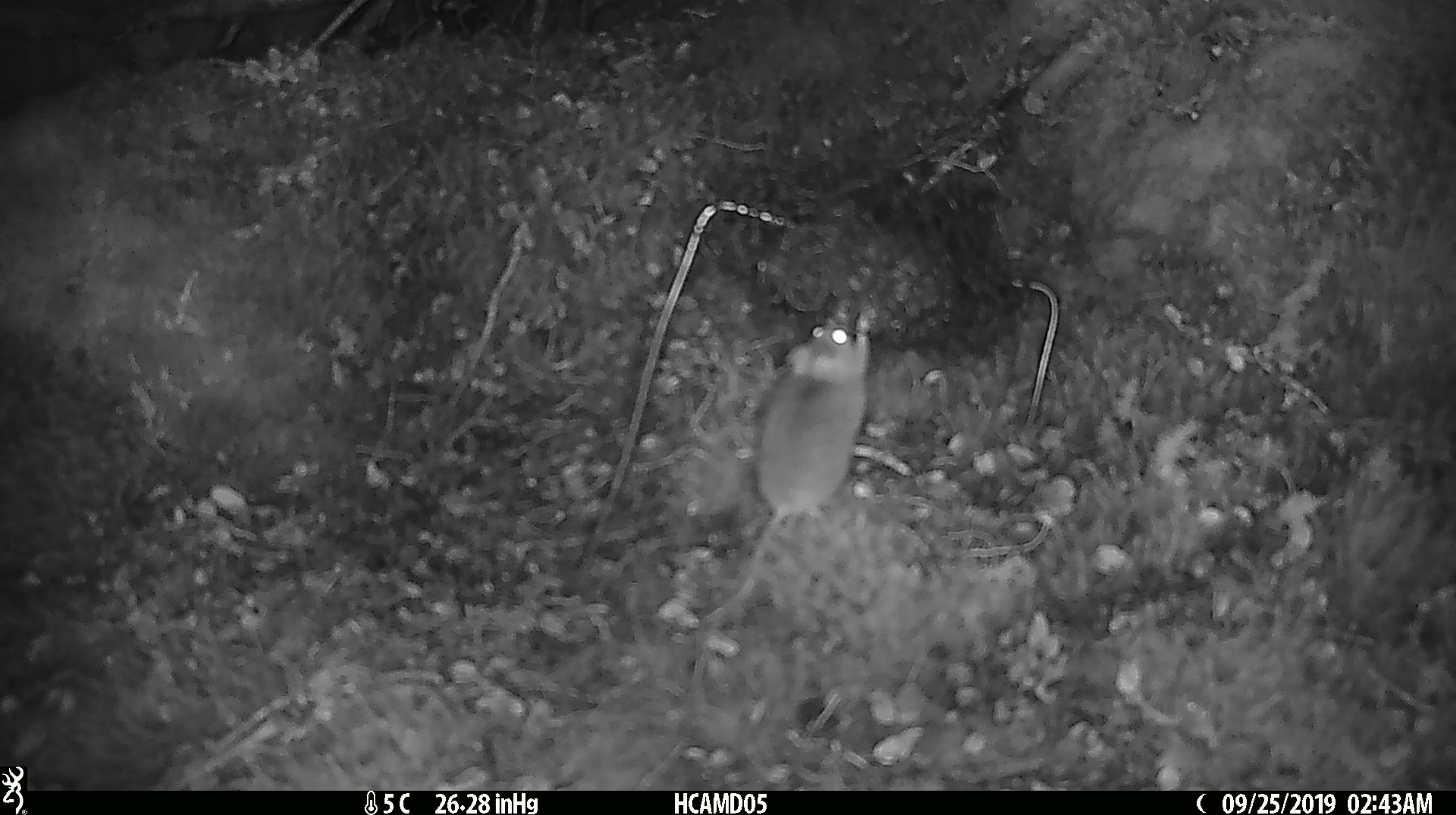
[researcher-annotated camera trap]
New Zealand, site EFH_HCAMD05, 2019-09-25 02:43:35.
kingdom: Animalia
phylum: Chordata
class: Mammalia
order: Rodentia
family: Muridae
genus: Mus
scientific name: Mus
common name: mouse